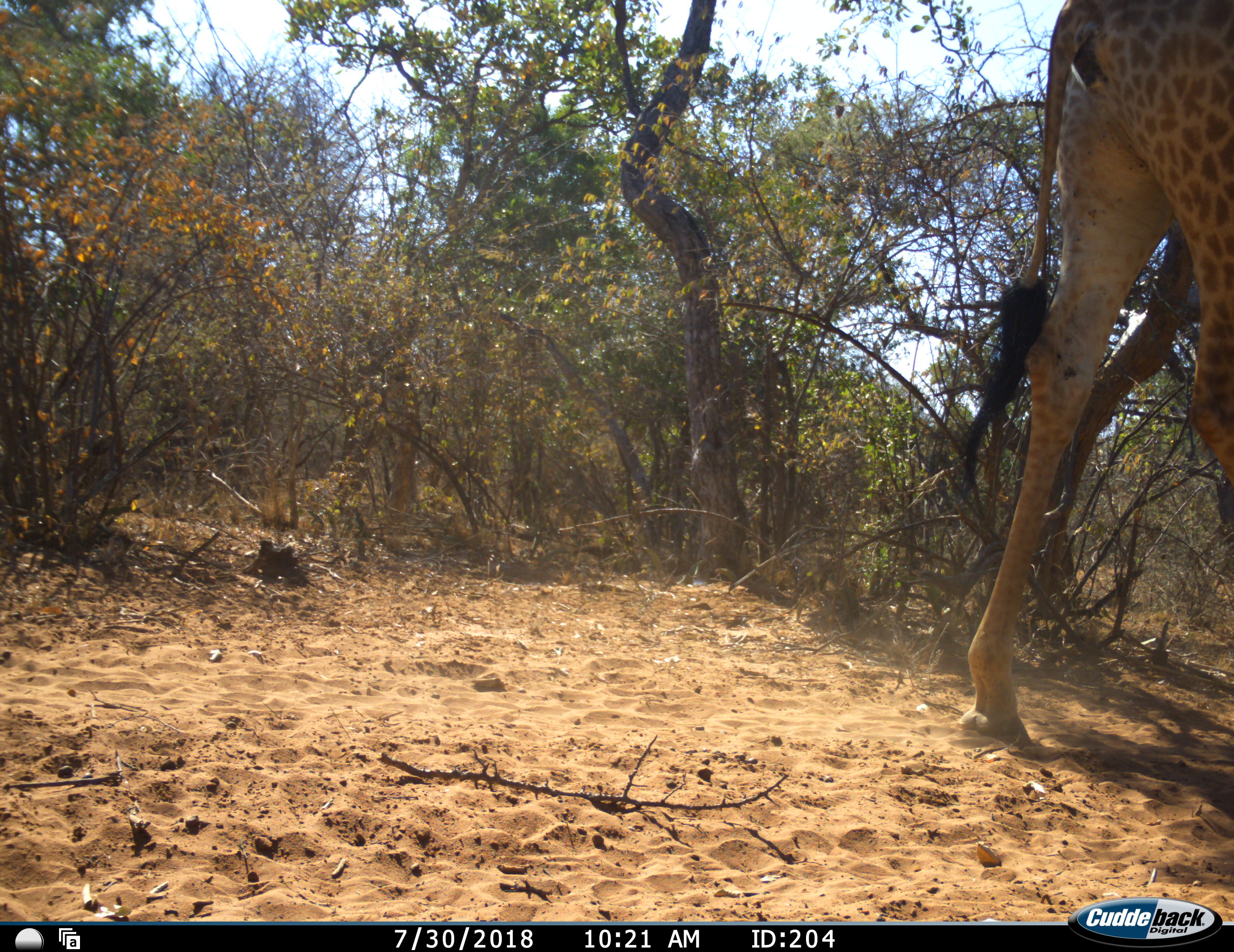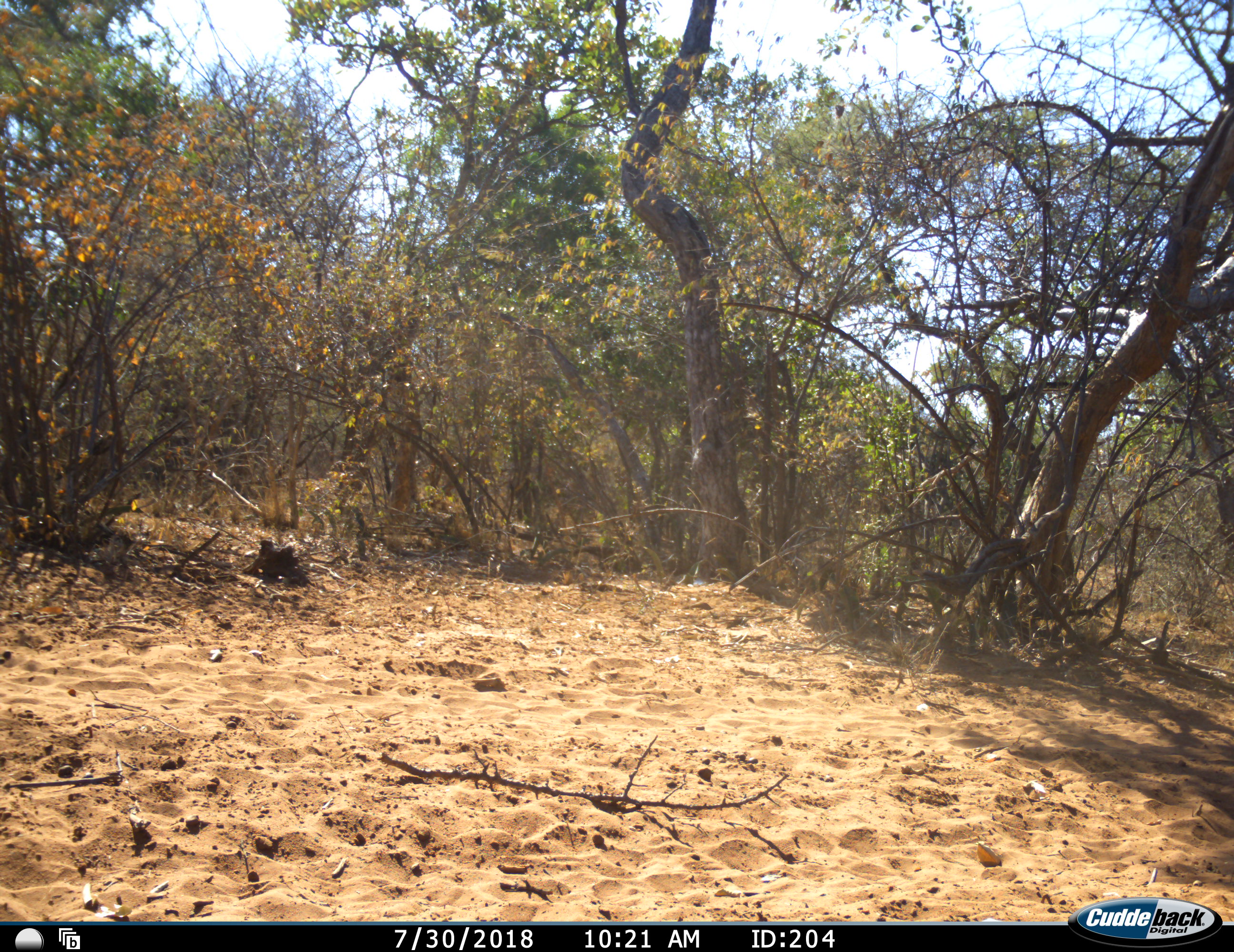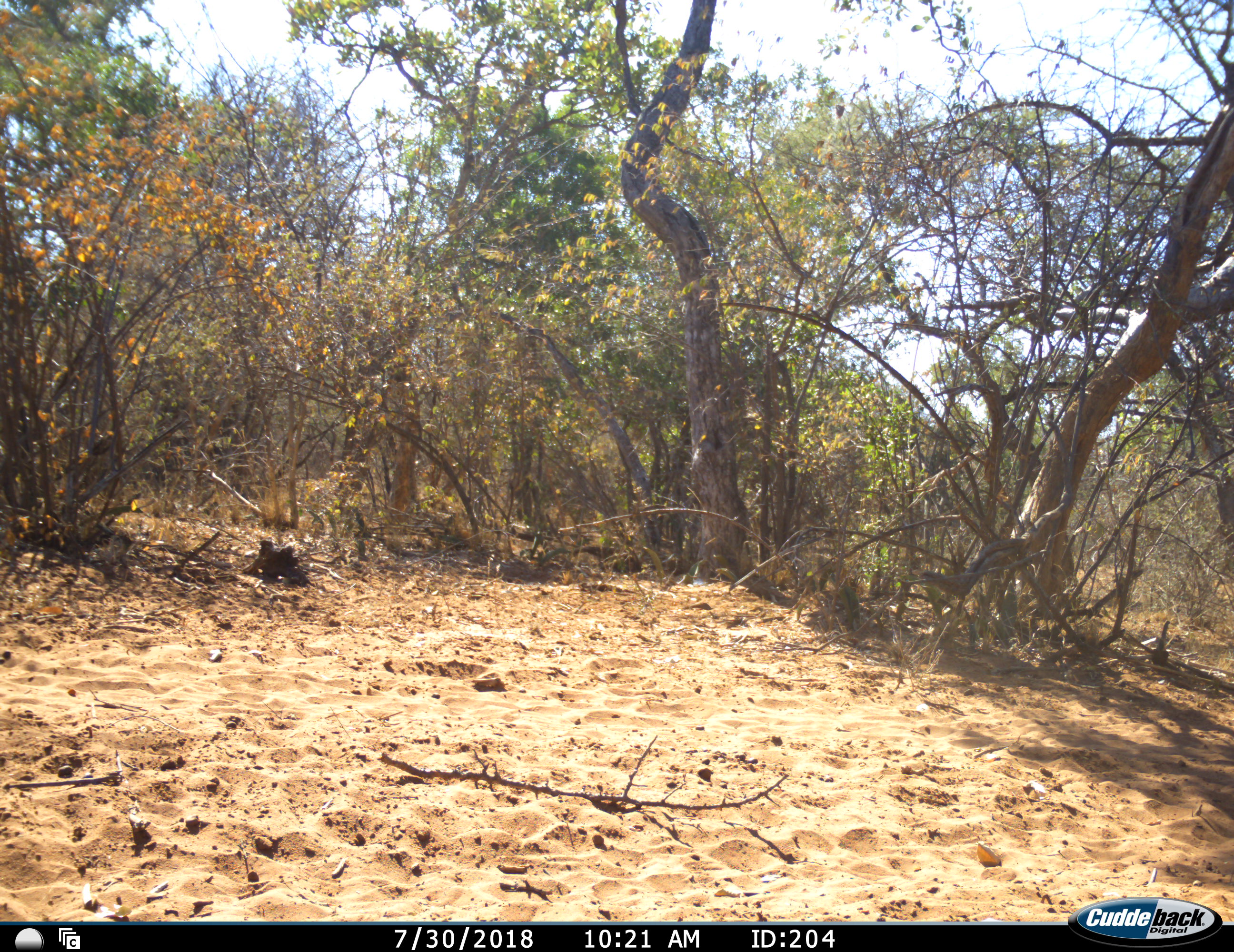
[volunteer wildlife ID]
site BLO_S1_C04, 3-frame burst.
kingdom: Animalia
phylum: Chordata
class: Mammalia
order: Artiodactyla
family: Giraffidae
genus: Giraffa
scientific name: Giraffa camelopardalis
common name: giraffe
Giraffe (Giraffa camelopardalis), count 1. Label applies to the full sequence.